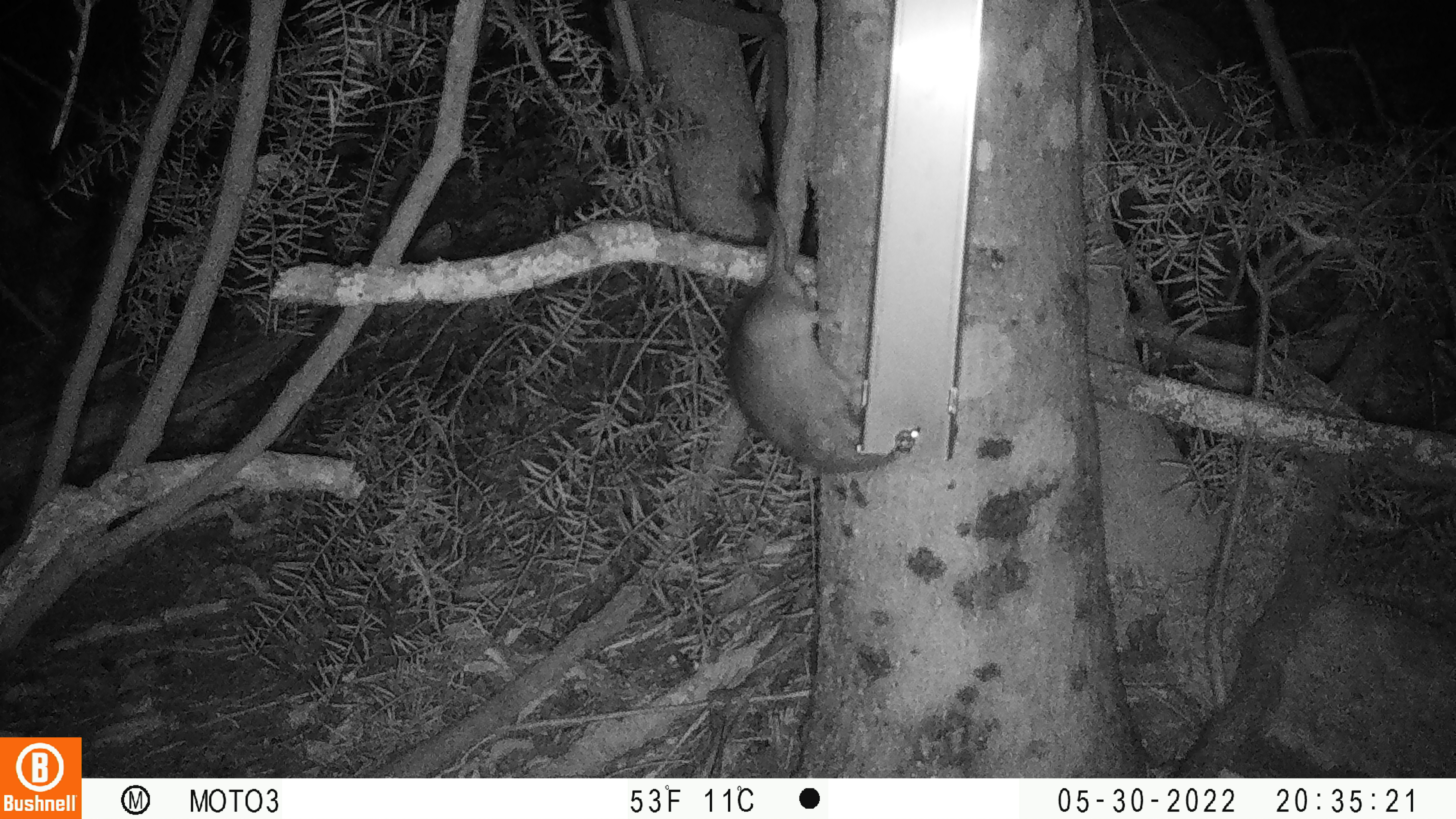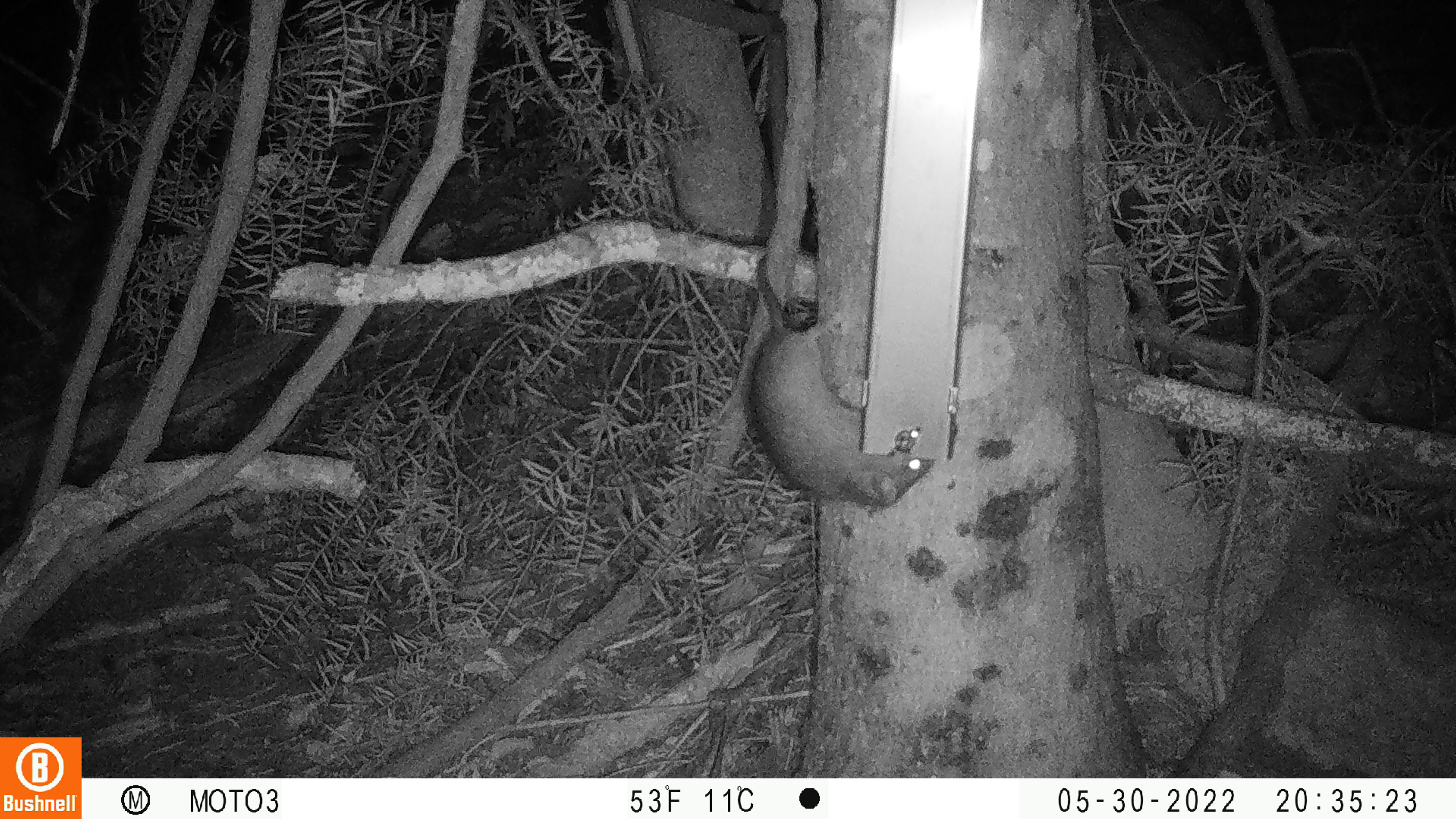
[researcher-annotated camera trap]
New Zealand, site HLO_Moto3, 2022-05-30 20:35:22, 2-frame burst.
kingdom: Animalia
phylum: Chordata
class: Mammalia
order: Rodentia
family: Muridae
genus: Rattus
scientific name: Rattus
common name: rat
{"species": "rat (Rattus)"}